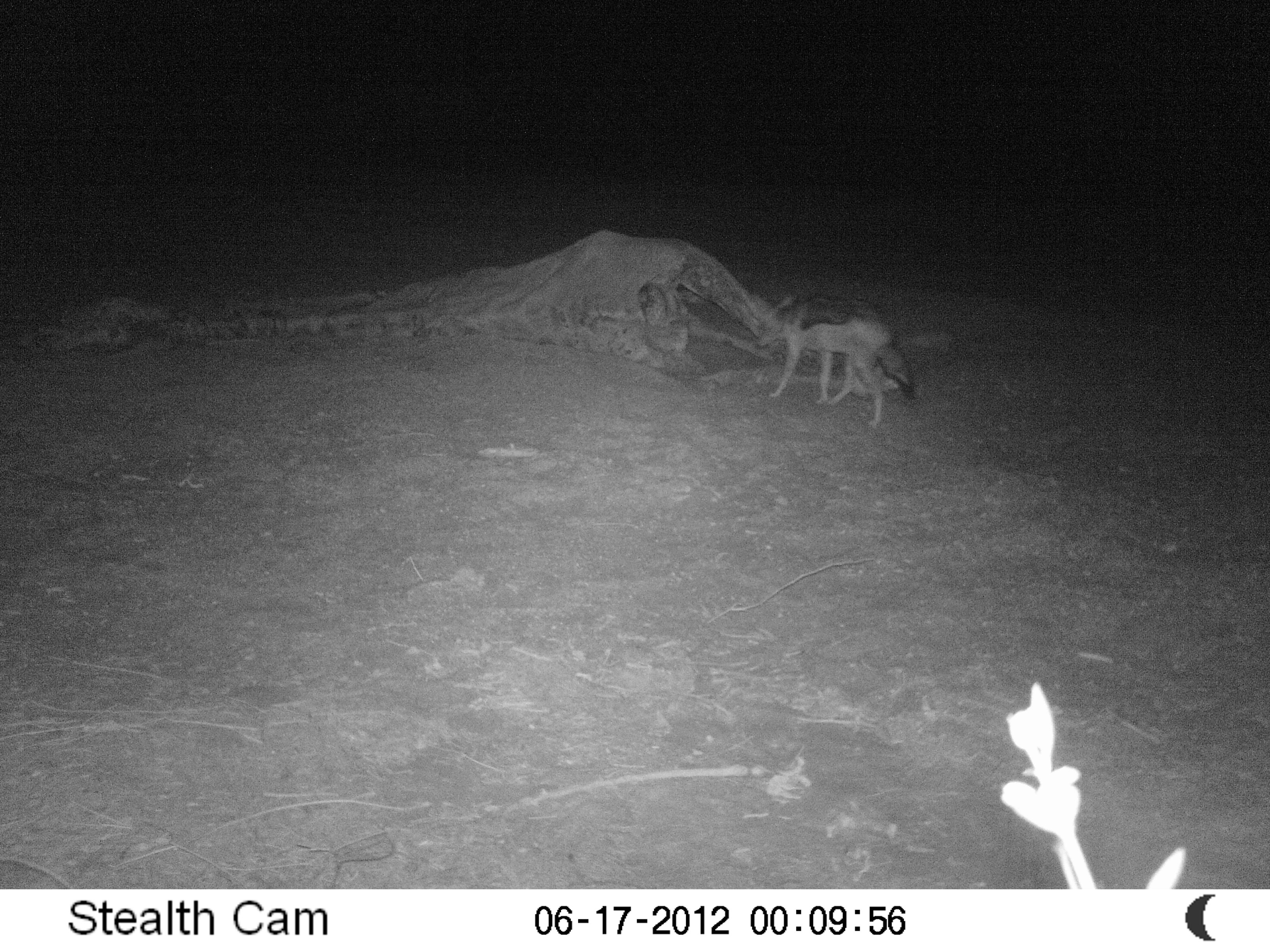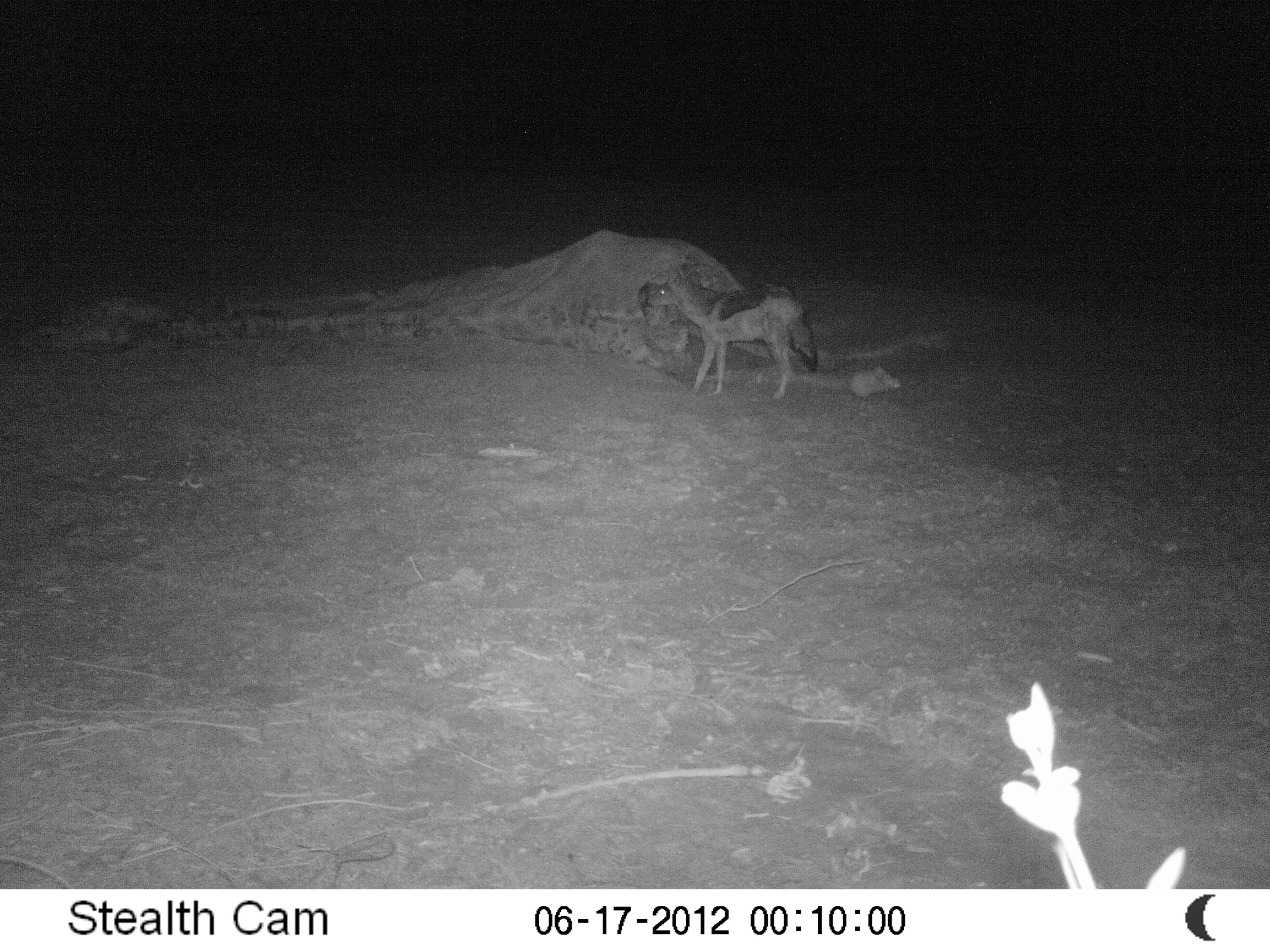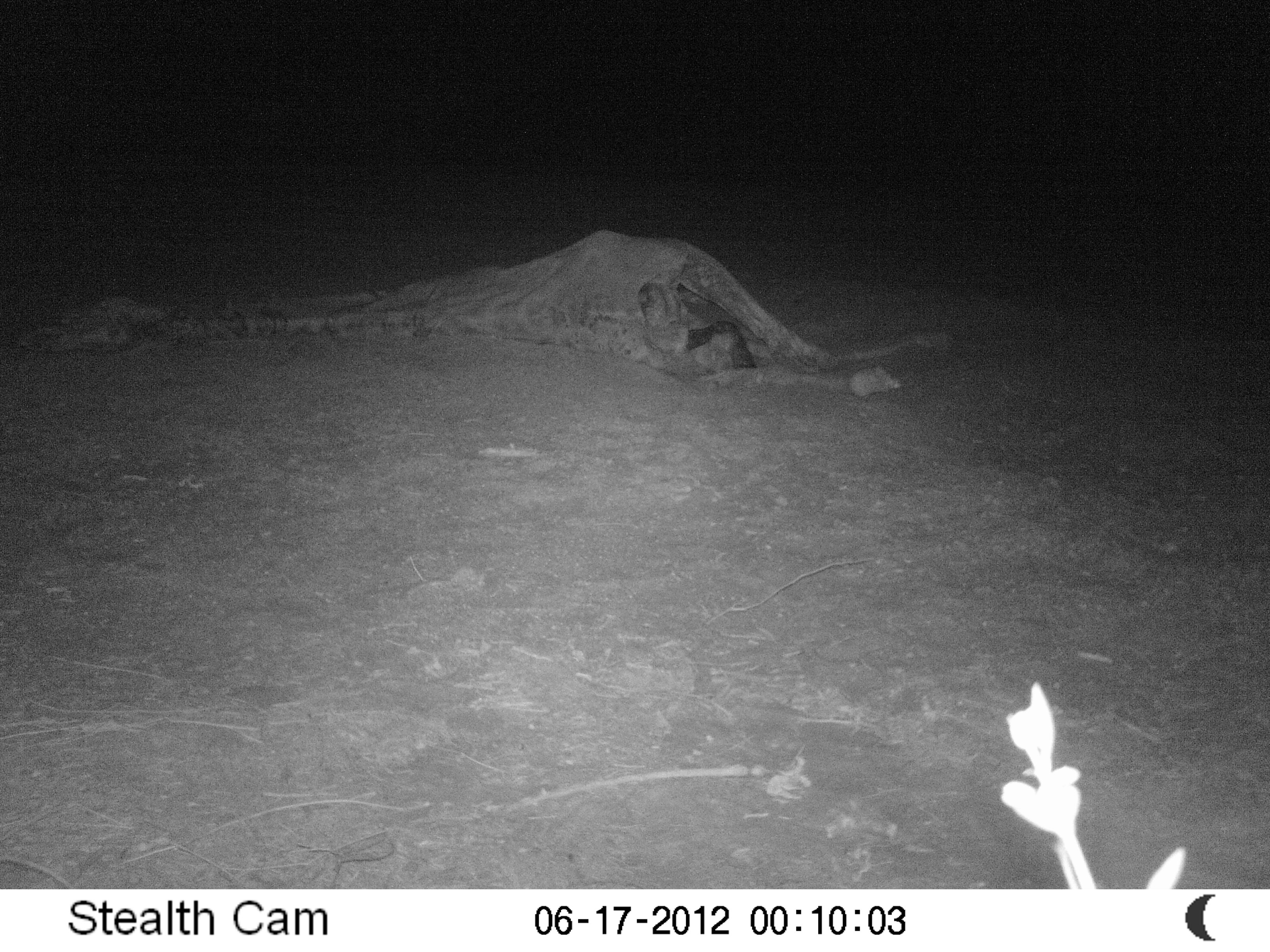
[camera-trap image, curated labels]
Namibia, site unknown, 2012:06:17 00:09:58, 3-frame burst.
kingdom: Animalia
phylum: Chordata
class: Mammalia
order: Carnivora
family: Canidae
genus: Lupulella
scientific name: Lupulella mesomelas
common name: black-backed jackal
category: canis mesomelas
Canis mesomelas (black-backed jackal) (Lupulella mesomelas).